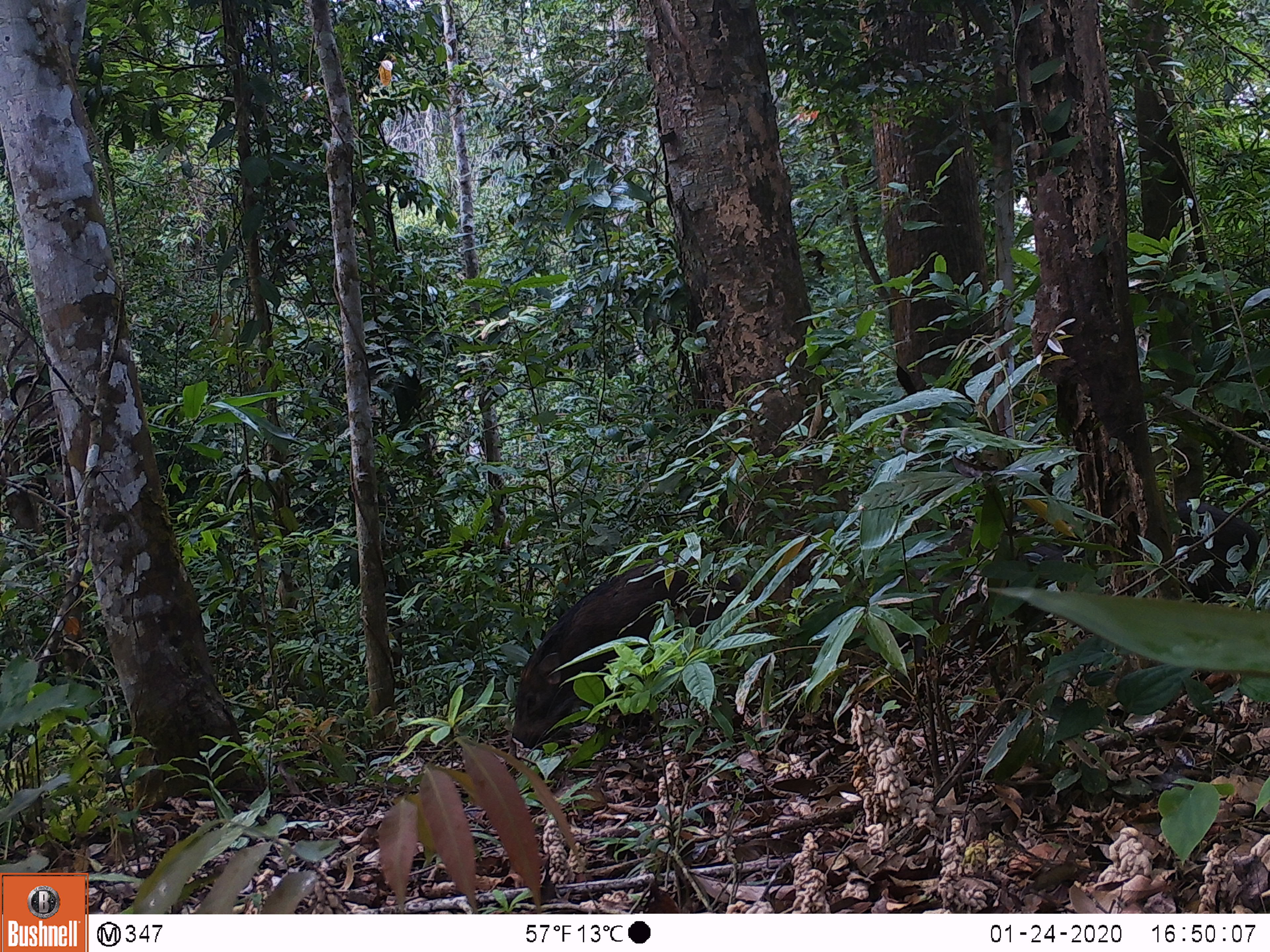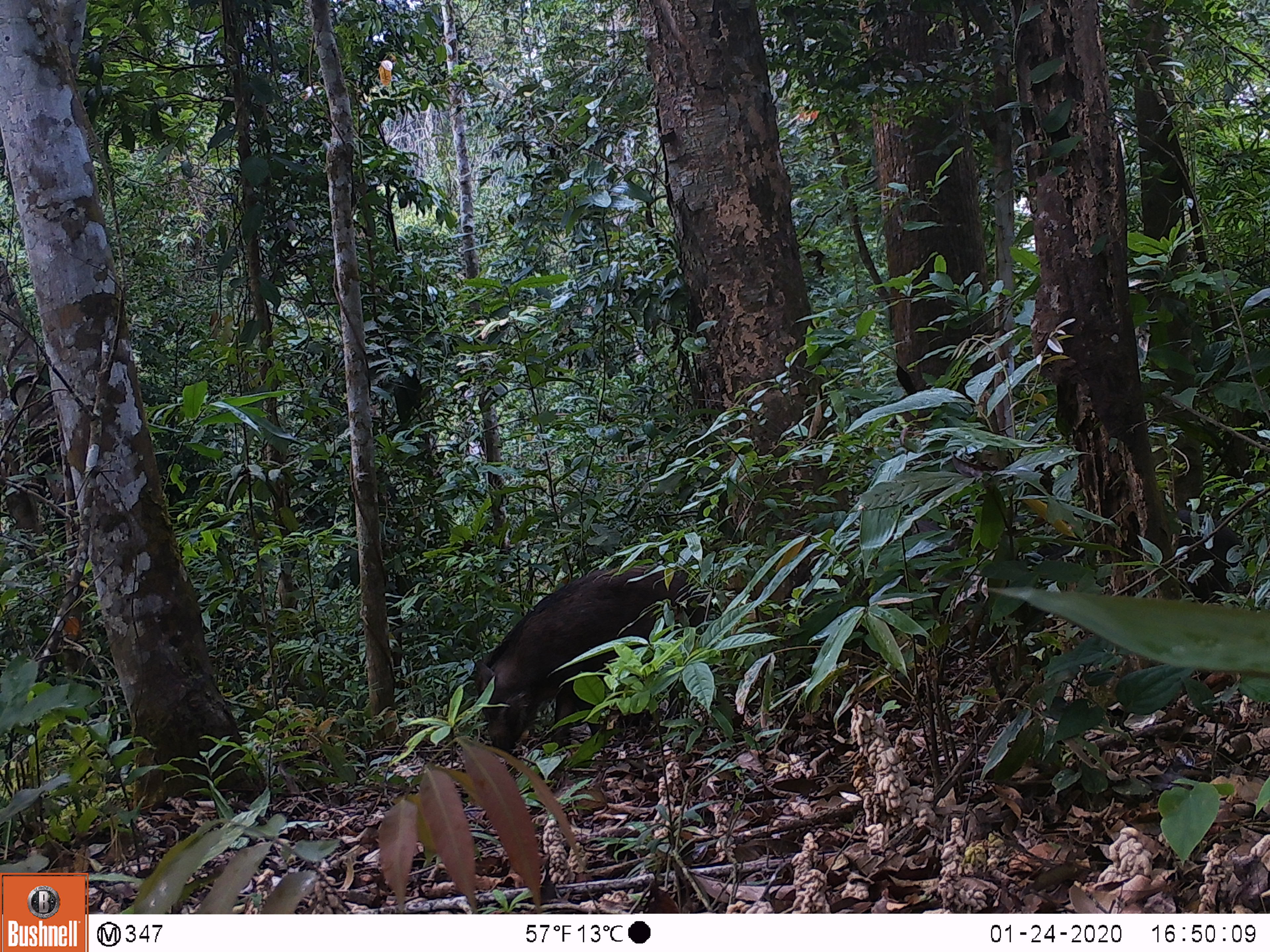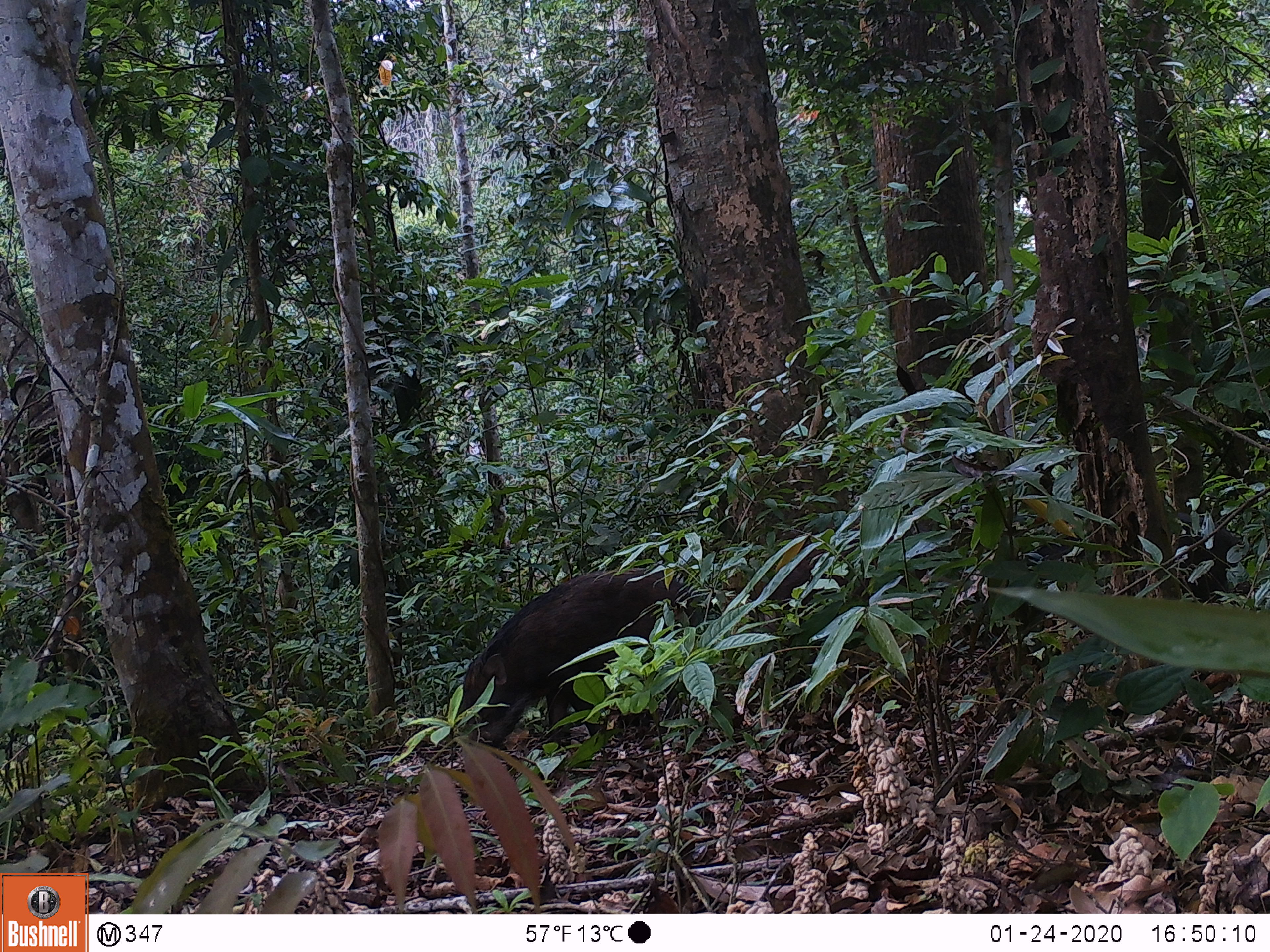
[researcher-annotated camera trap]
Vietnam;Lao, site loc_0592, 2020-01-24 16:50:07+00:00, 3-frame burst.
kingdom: Animalia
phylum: Chordata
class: Mammalia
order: Artiodactyla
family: Suidae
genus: Sus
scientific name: Sus scrofa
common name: eurasian wild pig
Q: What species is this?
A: Eurasian wild pig (Sus scrofa).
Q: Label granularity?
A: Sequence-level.